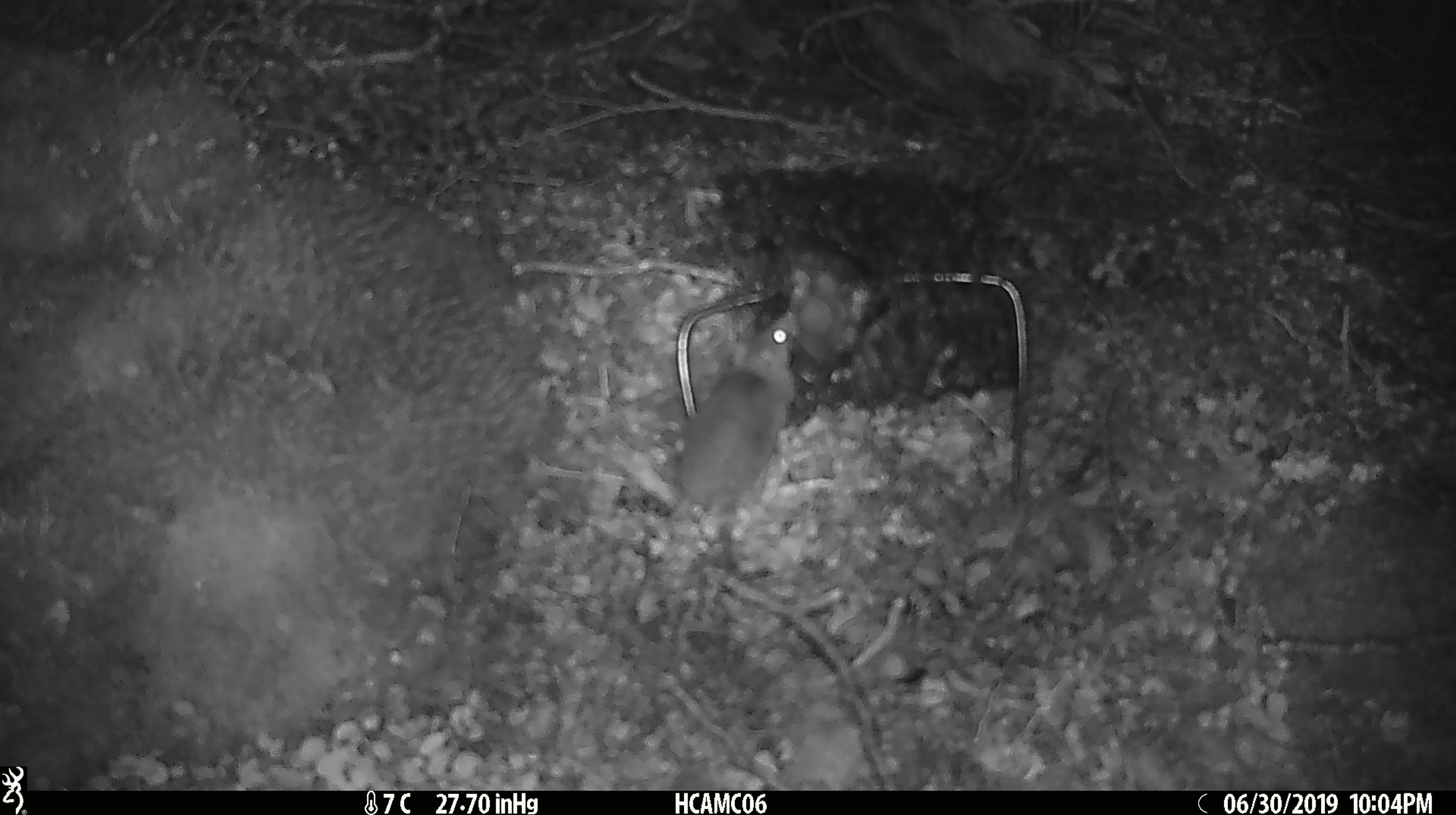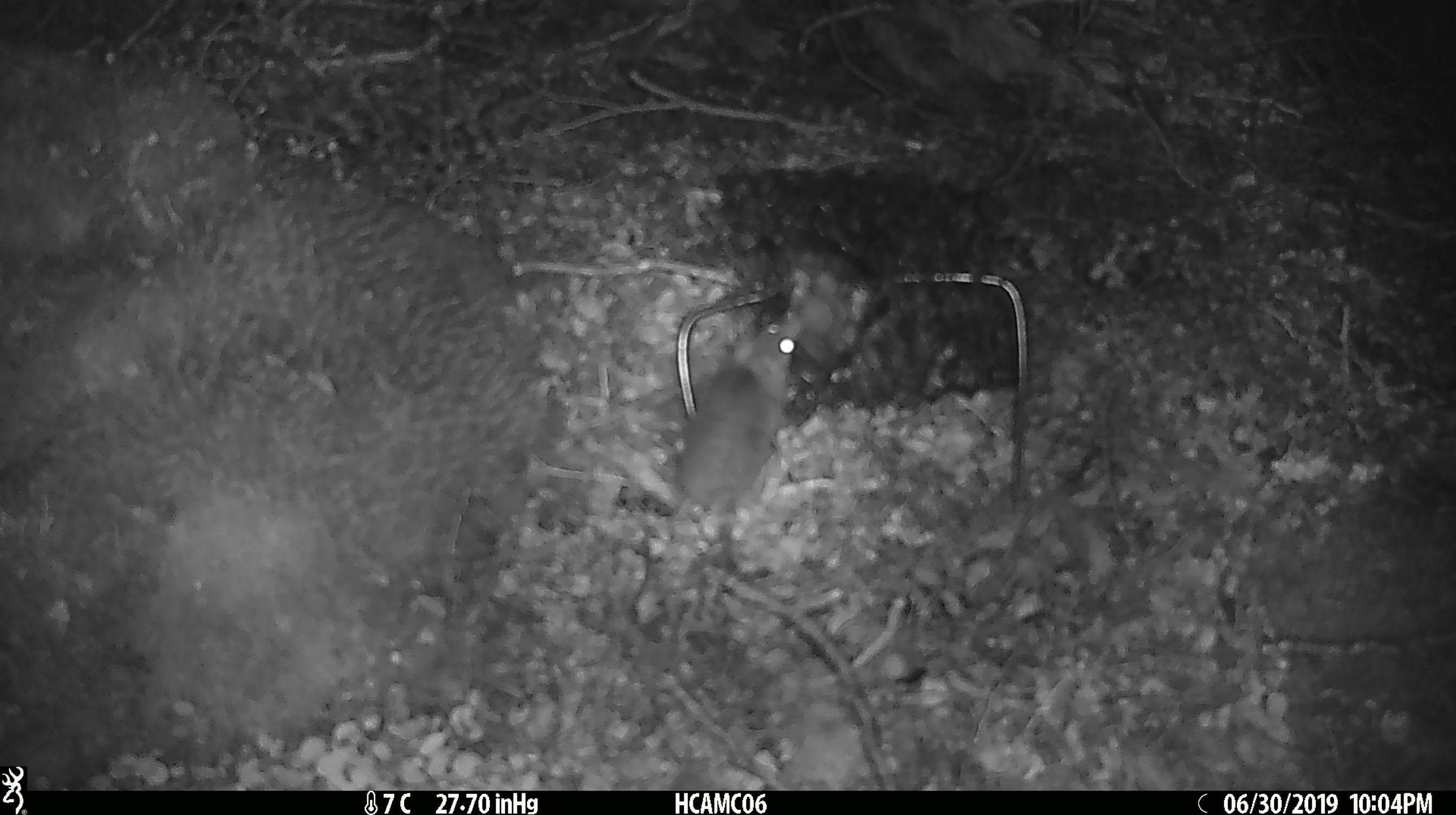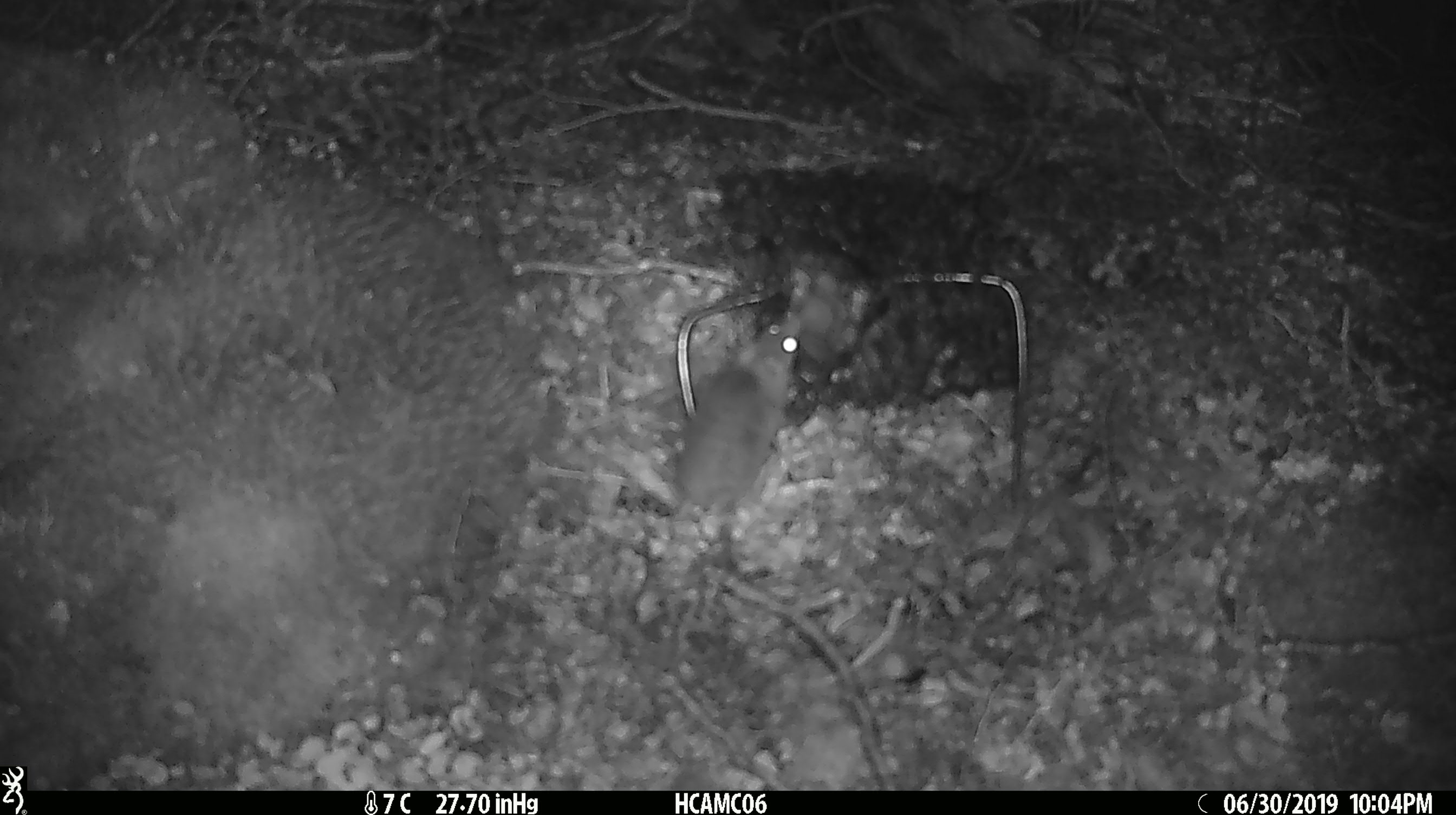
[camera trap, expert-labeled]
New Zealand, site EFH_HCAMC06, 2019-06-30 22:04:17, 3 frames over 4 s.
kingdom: Animalia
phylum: Chordata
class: Mammalia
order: Rodentia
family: Muridae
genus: Mus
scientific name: Mus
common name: mouse